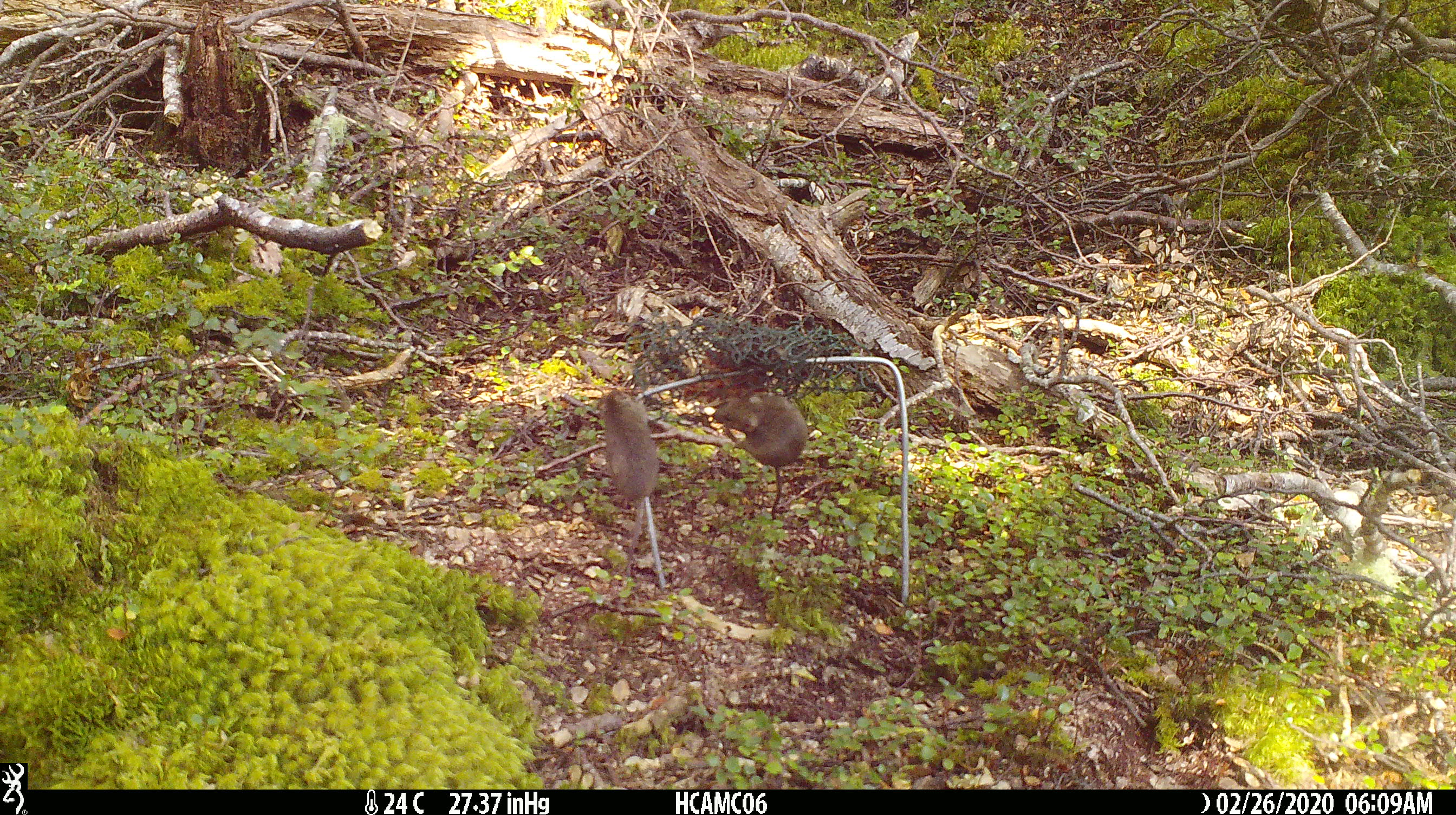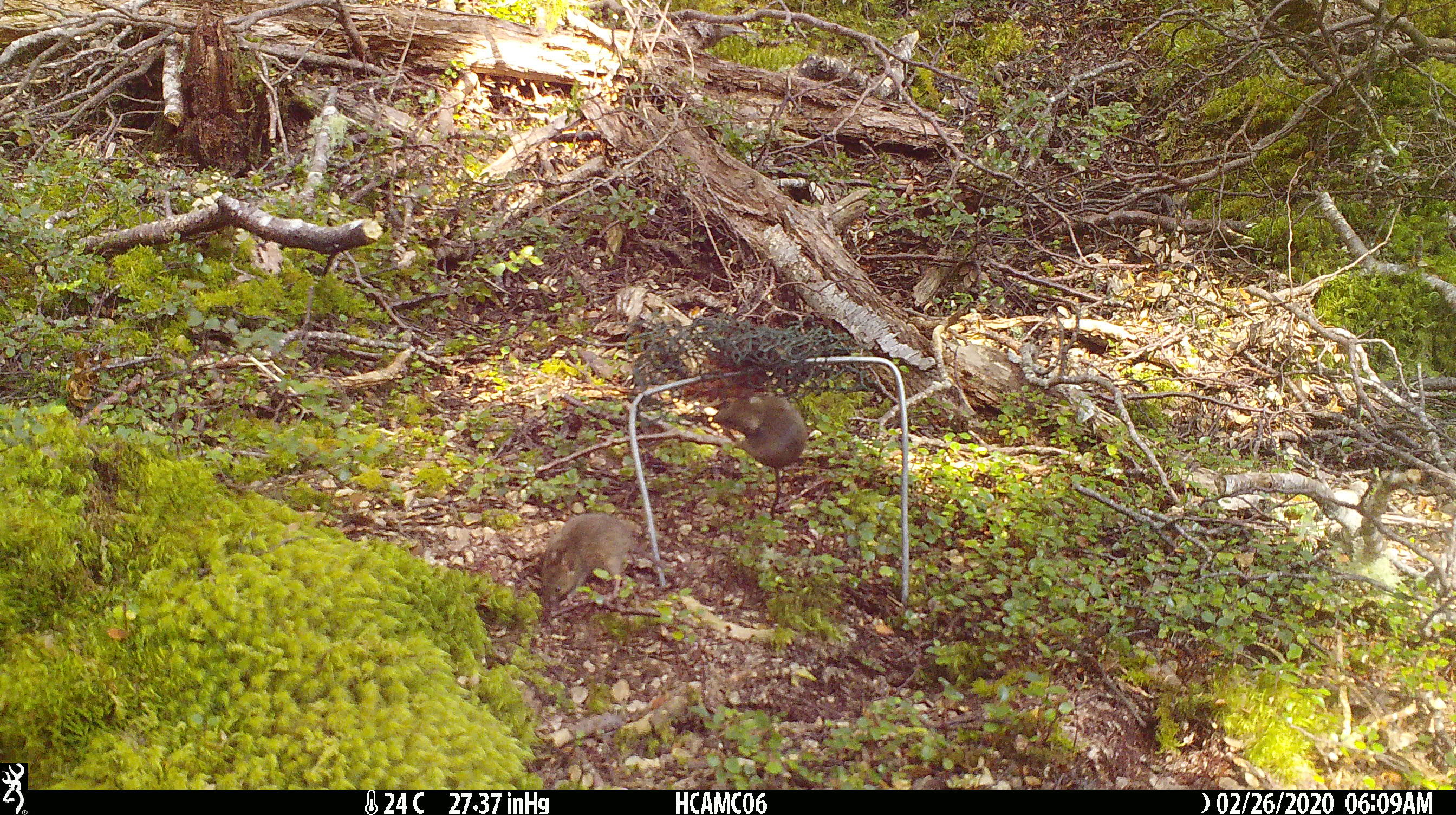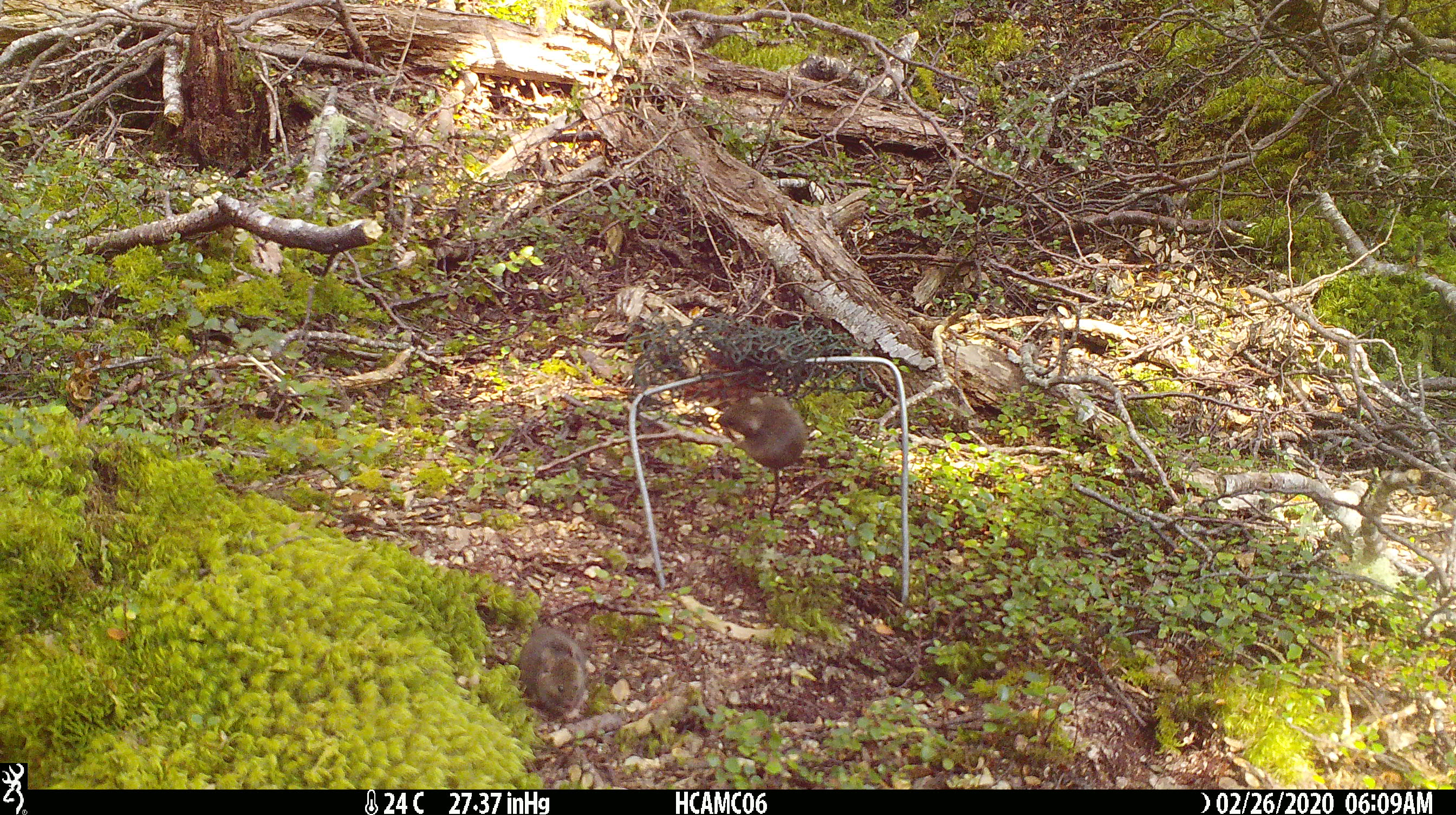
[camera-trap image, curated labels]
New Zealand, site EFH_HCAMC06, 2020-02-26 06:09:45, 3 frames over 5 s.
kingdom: Animalia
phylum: Chordata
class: Mammalia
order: Rodentia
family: Muridae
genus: Mus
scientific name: Mus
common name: mouse